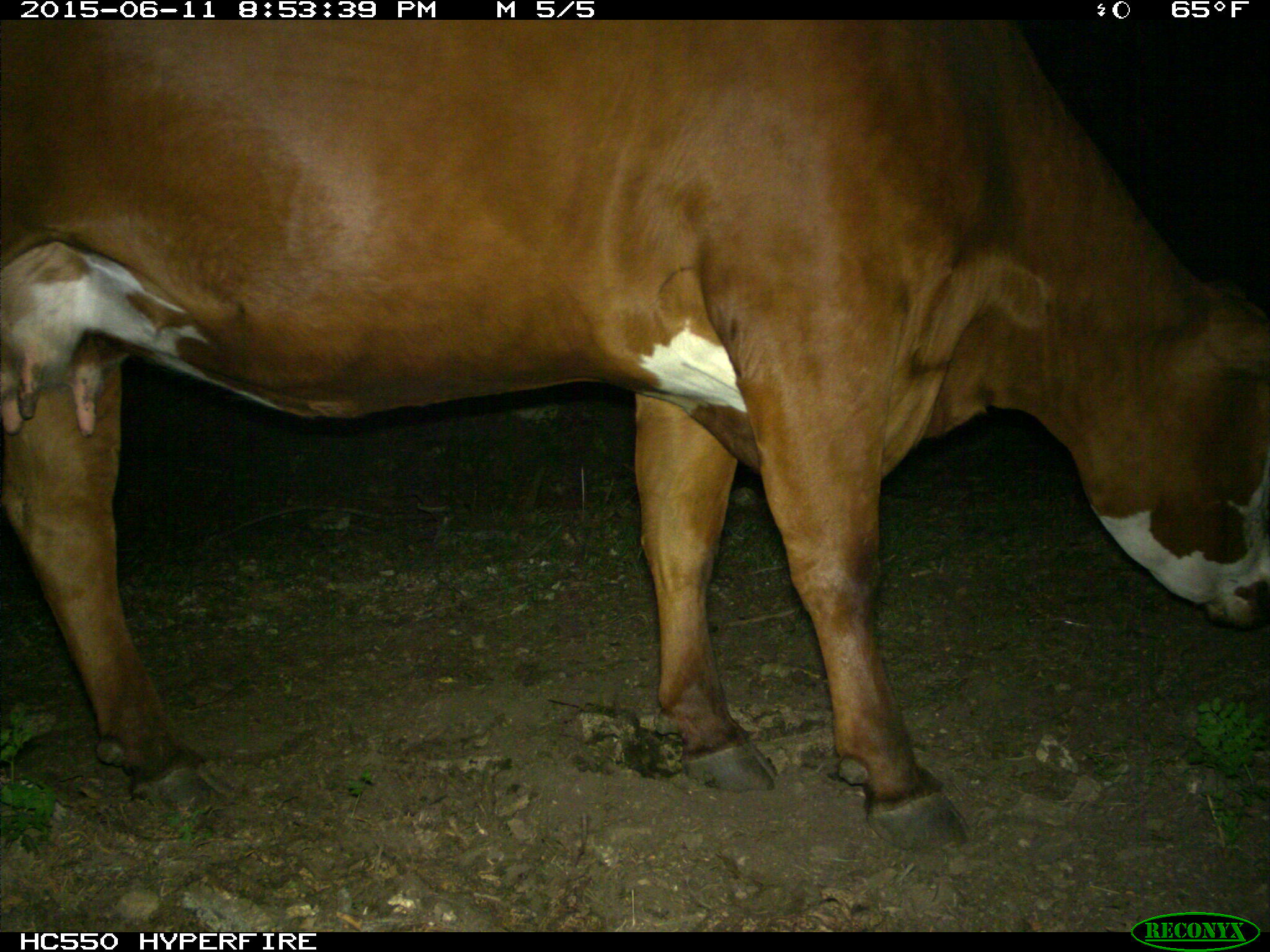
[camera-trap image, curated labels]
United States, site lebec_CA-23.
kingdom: Animalia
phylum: Chordata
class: Mammalia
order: Artiodactyla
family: Bovidae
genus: Bos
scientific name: Bos taurus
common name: domestic cow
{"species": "Bos taurus (domestic cow)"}